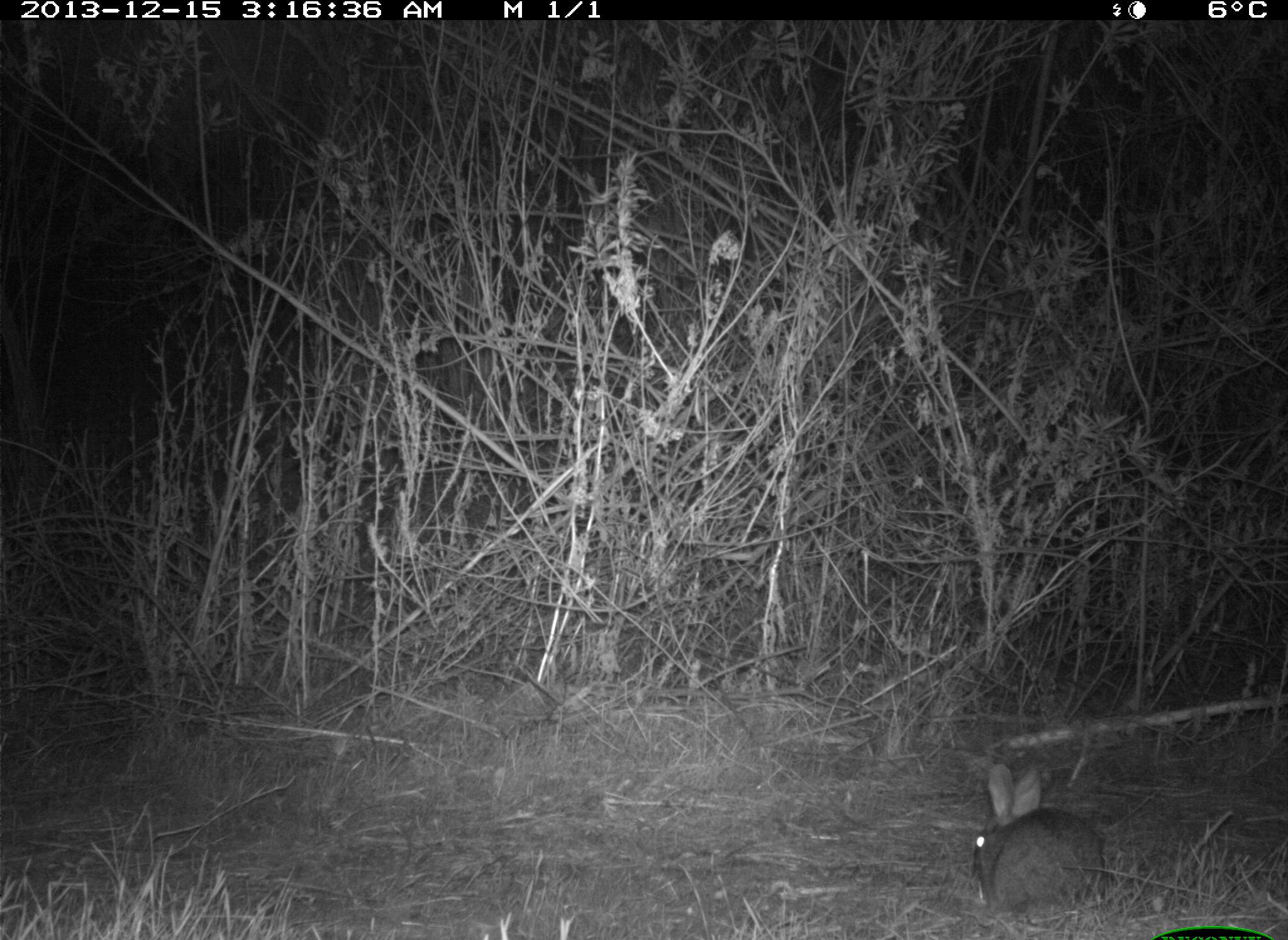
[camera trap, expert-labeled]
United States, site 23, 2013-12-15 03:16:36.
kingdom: Animalia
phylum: Chordata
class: Mammalia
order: Lagomorpha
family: Leporidae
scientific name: Leporidae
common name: rabbits and hares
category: rabbit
Rabbit (rabbits and hares) (Leporidae).